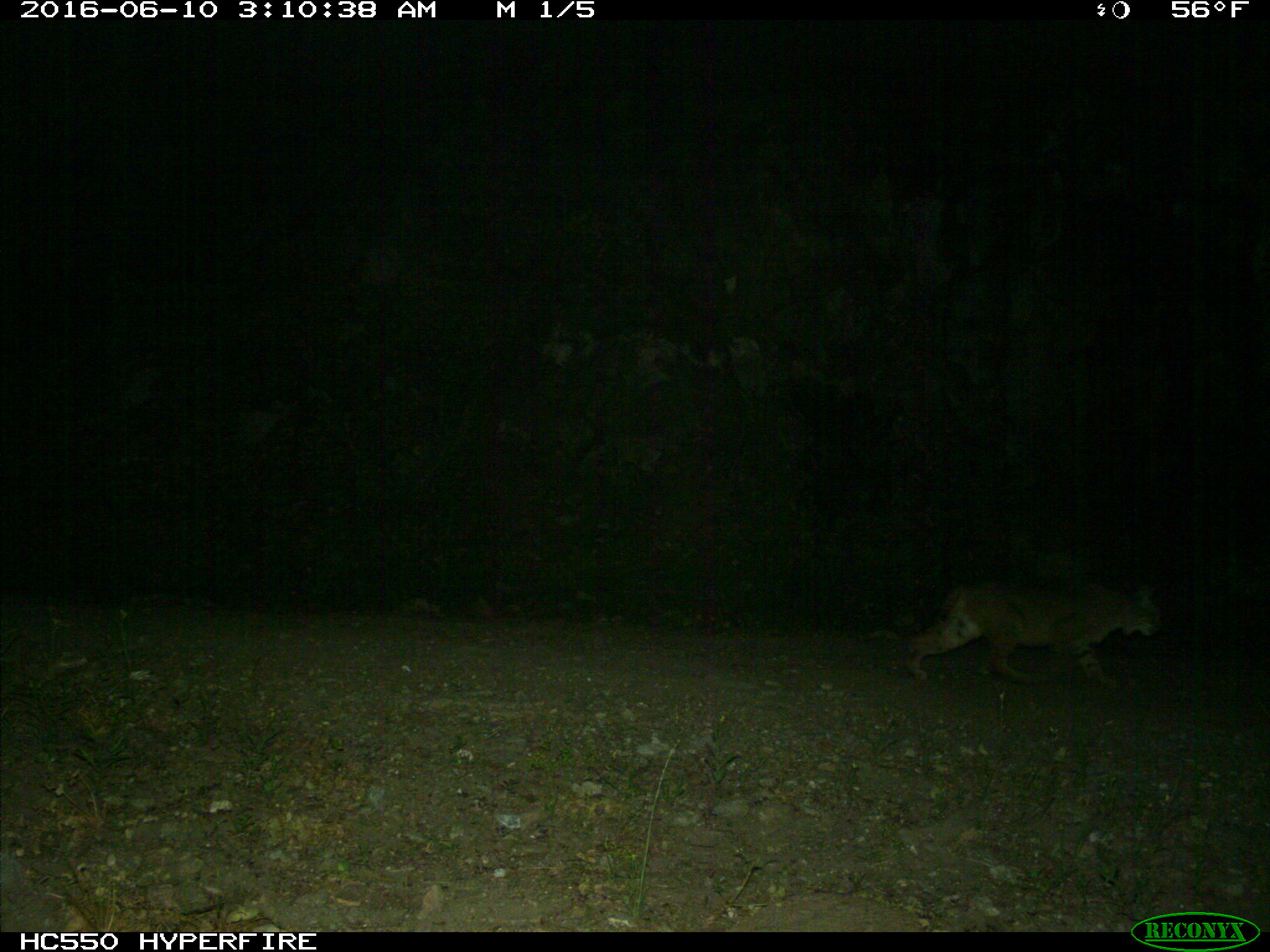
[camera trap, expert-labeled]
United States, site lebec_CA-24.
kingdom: Animalia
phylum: Chordata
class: Mammalia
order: Carnivora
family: Felidae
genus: Lynx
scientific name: Lynx rufus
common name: bobcat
Lynx rufus (bobcat).